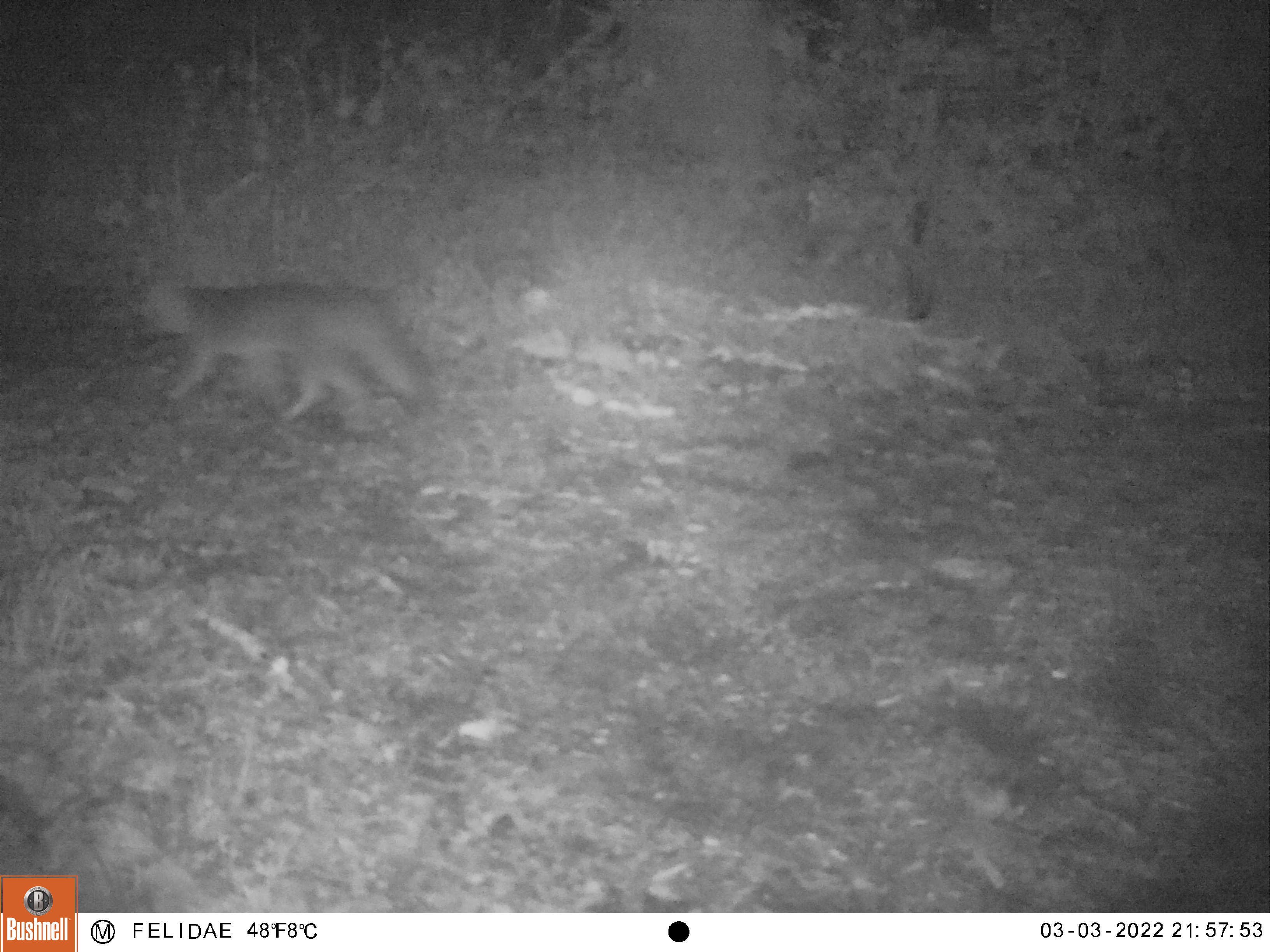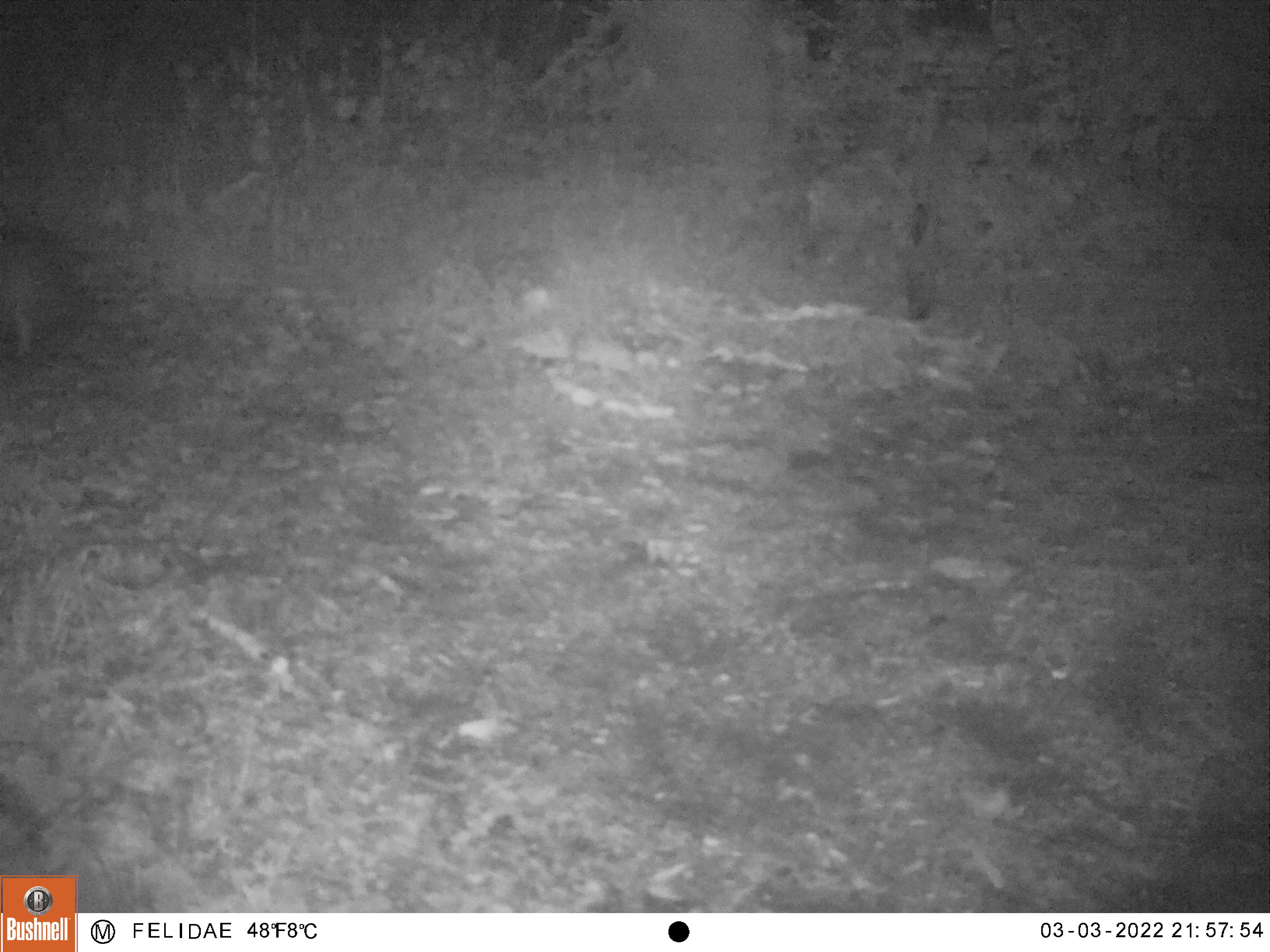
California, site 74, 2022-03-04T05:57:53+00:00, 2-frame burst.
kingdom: Animalia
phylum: Chordata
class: Mammalia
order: Carnivora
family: Canidae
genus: Urocyon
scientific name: Urocyon cinereoargenteus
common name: gray fox